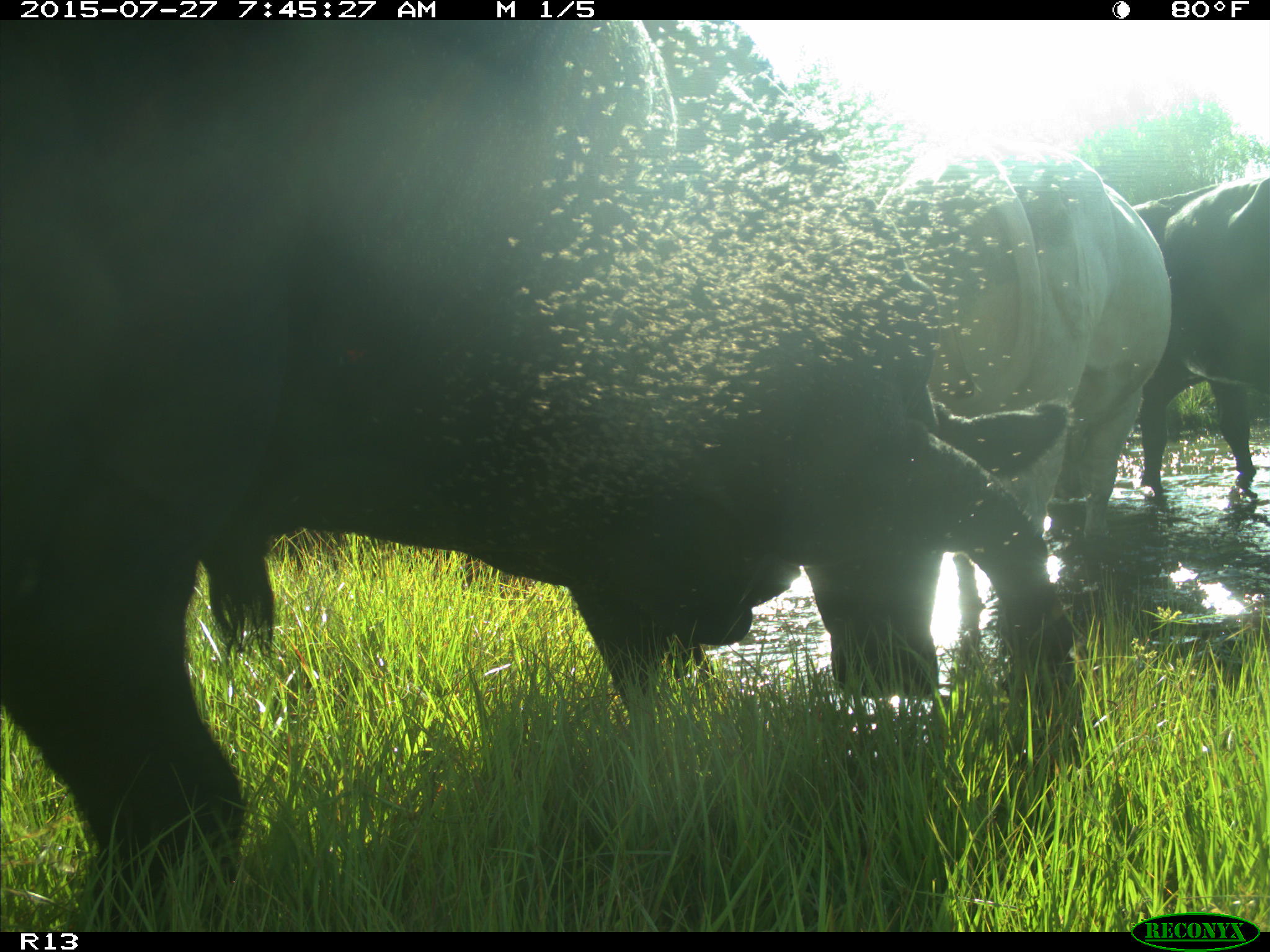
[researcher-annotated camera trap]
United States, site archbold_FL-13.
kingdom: Animalia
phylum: Chordata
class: Mammalia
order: Artiodactyla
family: Bovidae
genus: Bos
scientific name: Bos taurus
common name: domestic cow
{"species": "Bos taurus (domestic cow)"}